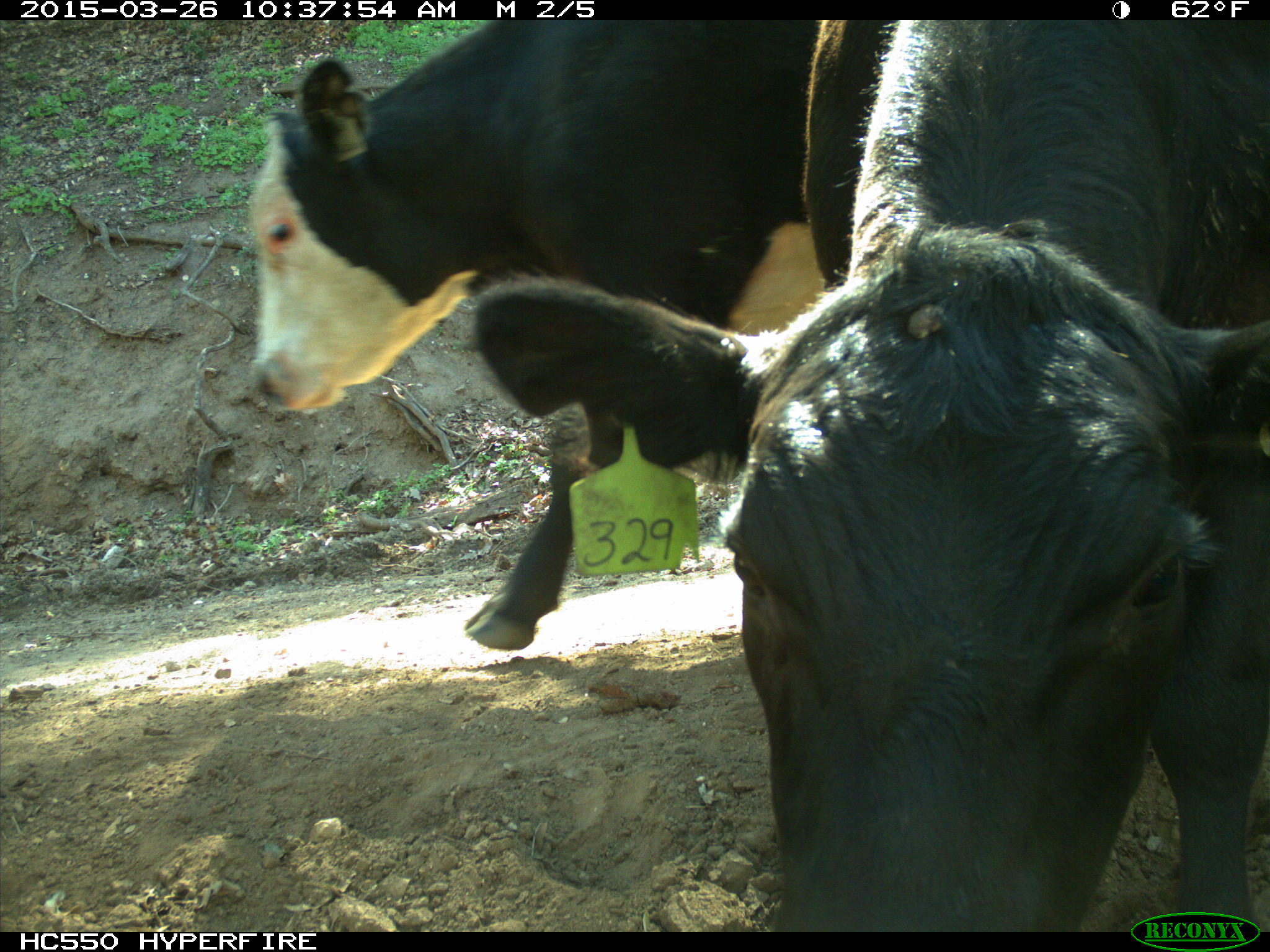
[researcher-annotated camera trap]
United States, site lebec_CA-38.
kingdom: Animalia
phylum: Chordata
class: Mammalia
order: Artiodactyla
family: Bovidae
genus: Bos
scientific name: Bos taurus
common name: domestic cow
Bos taurus (domestic cow).